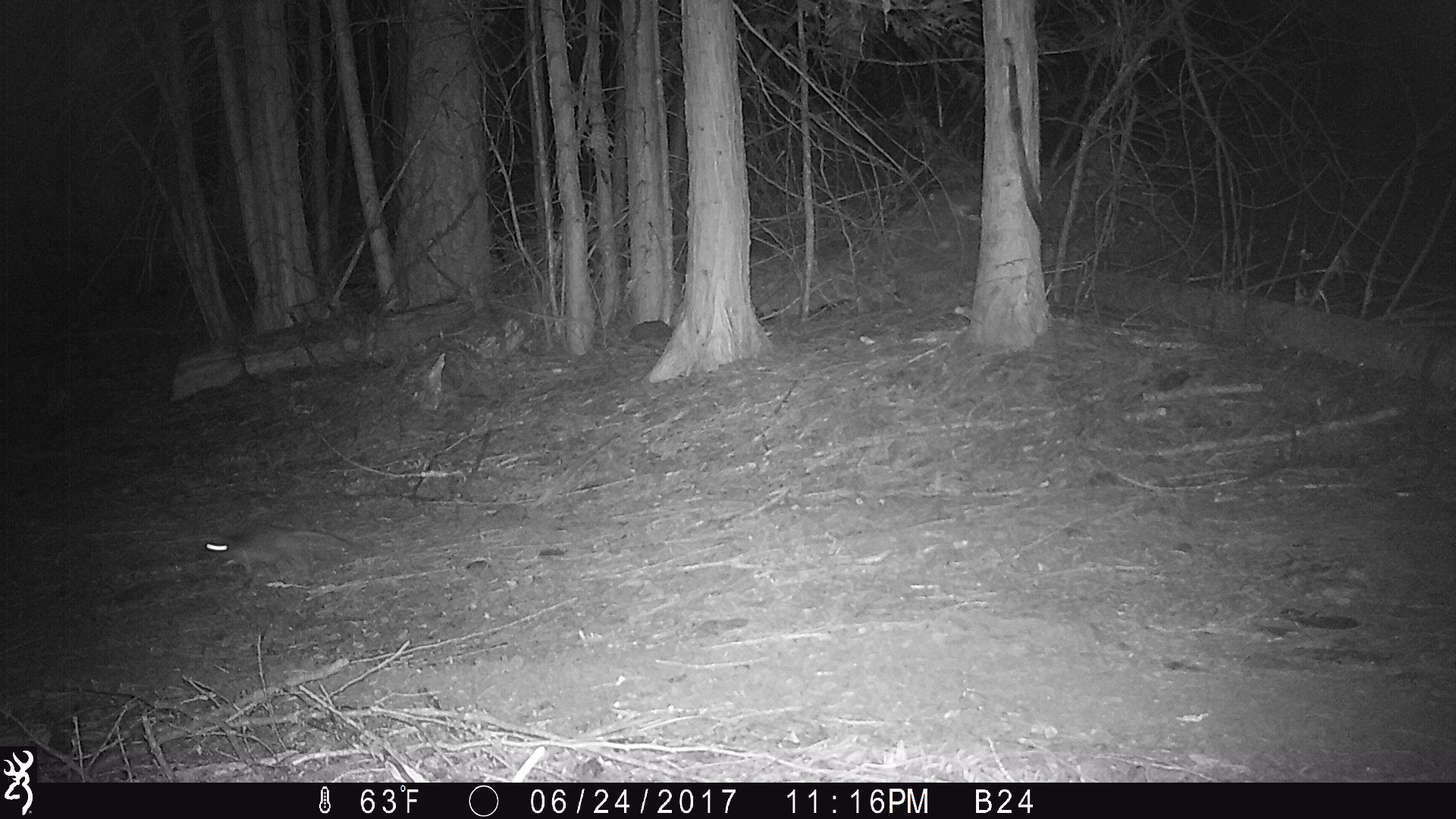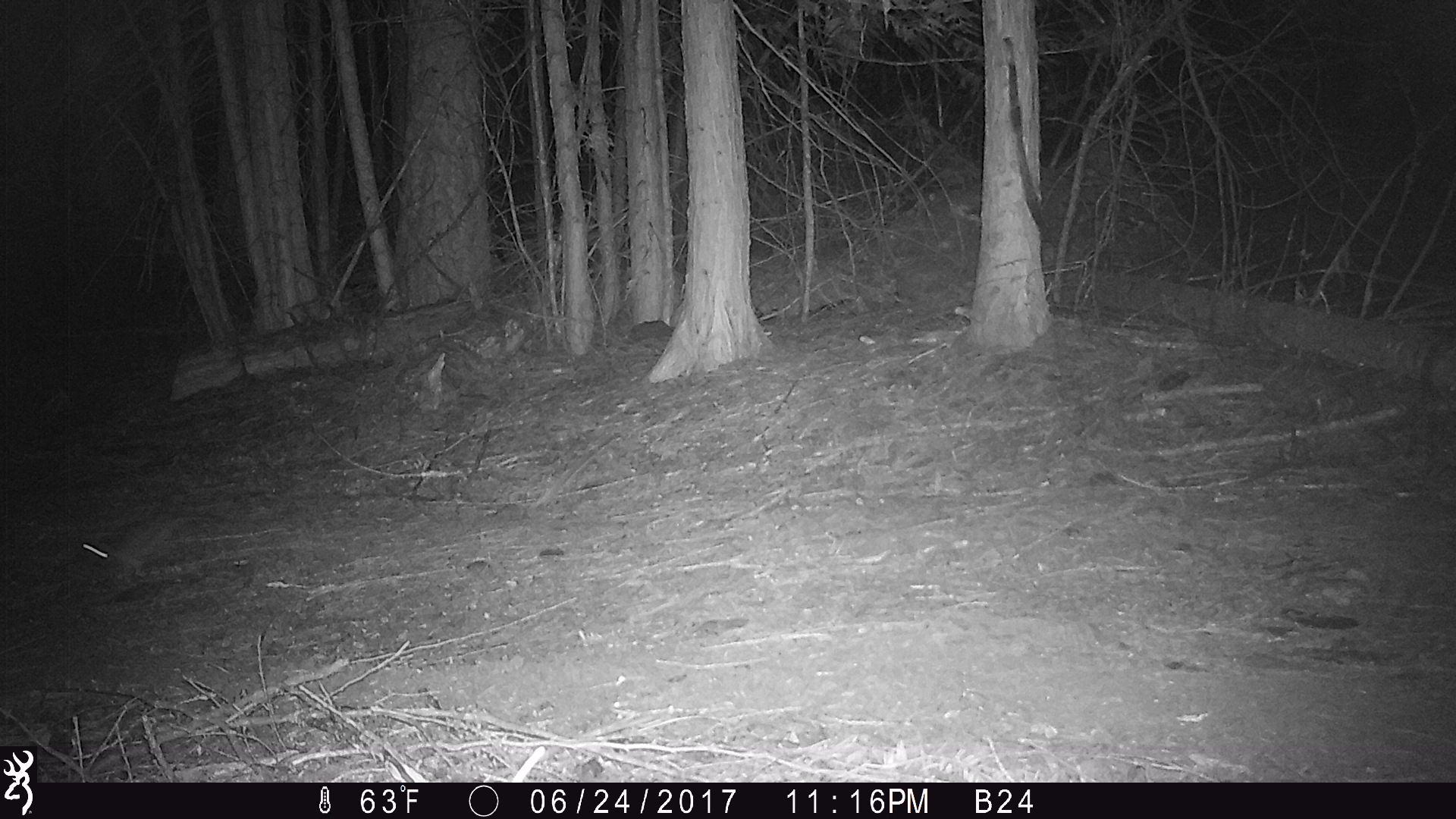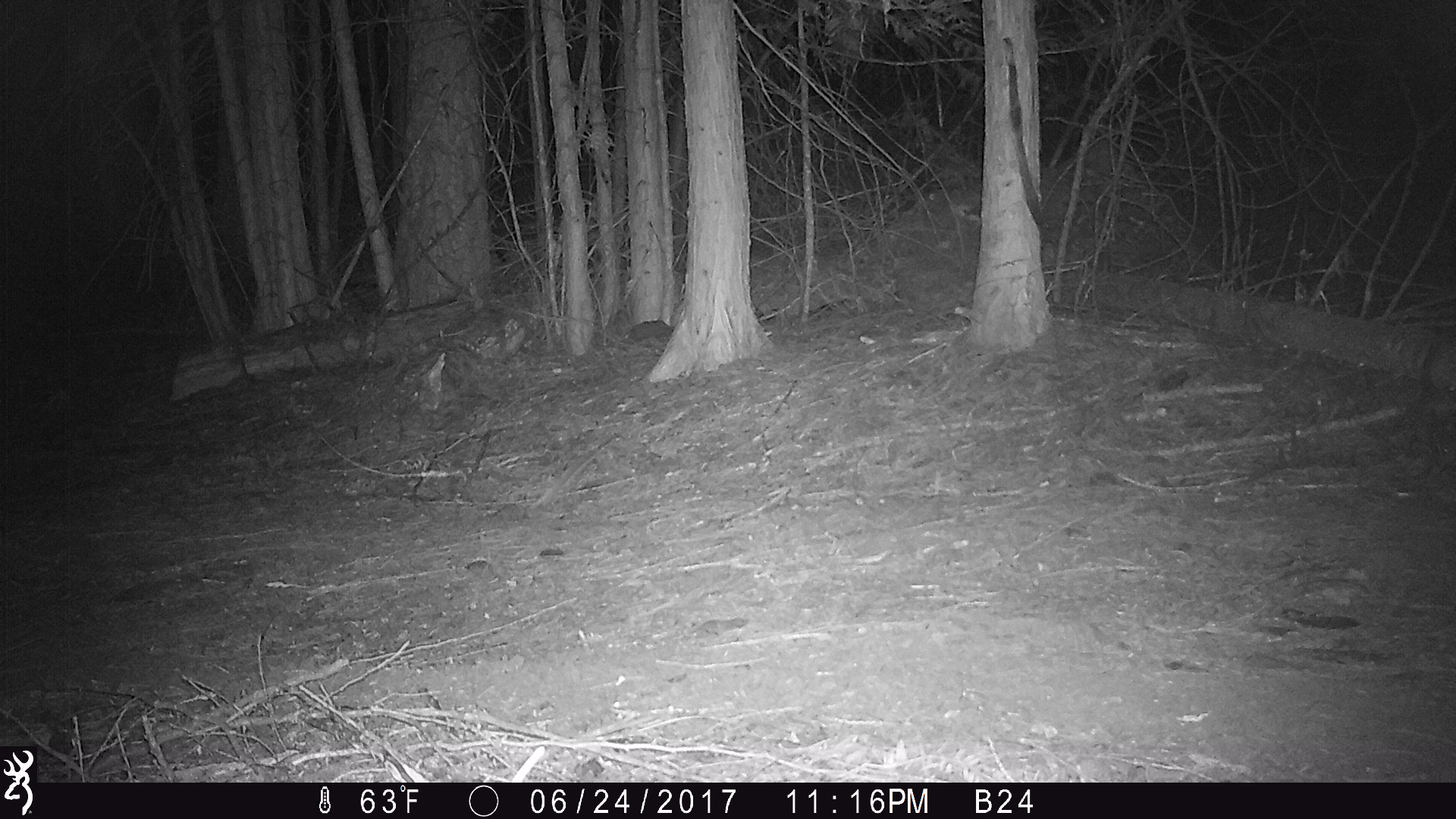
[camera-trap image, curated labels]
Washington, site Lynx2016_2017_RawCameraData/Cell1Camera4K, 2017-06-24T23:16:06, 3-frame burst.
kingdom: Animalia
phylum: Chordata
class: Mammalia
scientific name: Mammalia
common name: small mammal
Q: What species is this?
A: Small mammal (Mammalia).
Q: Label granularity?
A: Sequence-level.